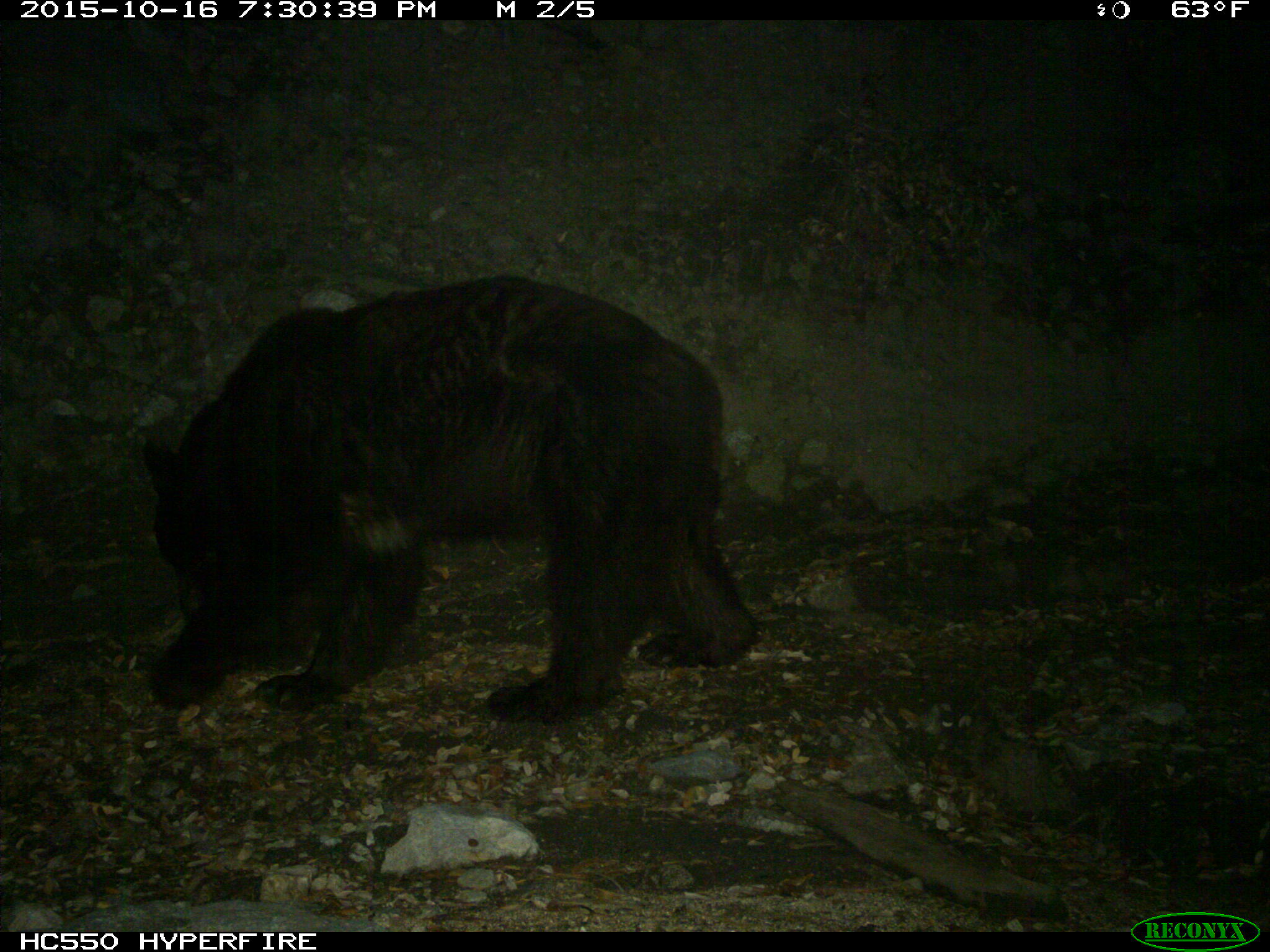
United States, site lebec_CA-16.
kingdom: Animalia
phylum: Chordata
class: Mammalia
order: Carnivora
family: Ursidae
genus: Ursus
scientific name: Ursus americanus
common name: american black bear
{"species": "Ursus americanus (american black bear)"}